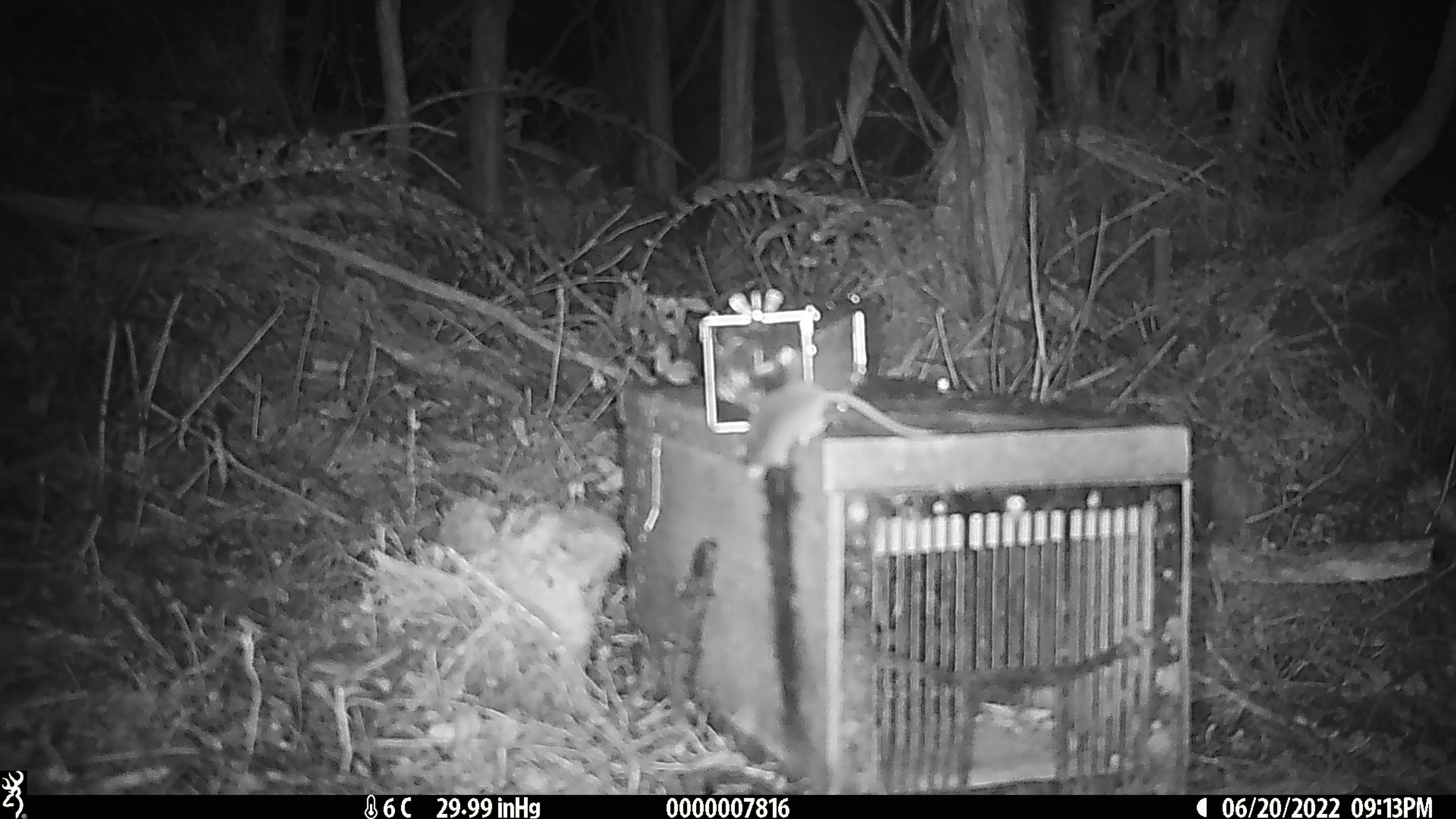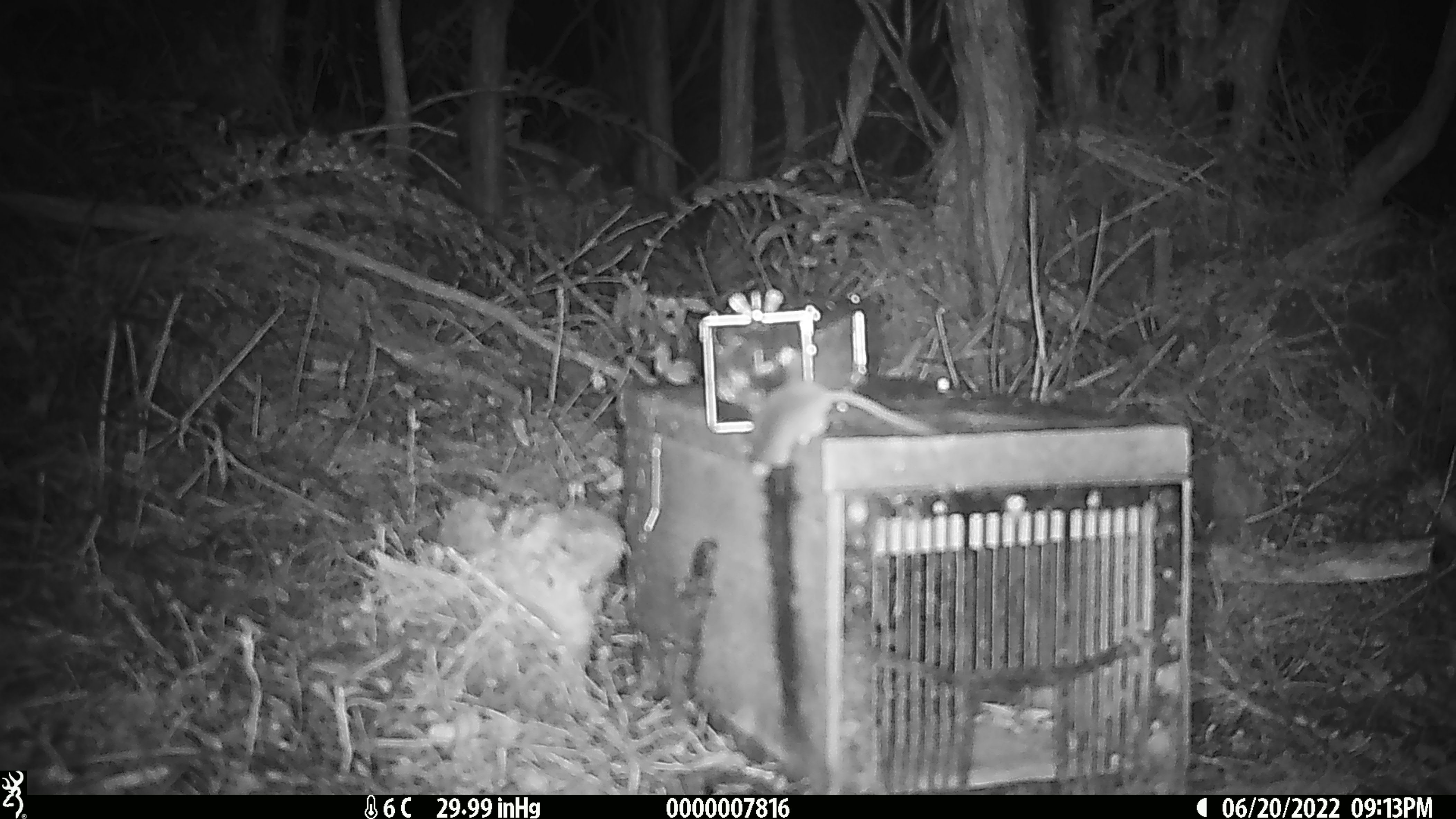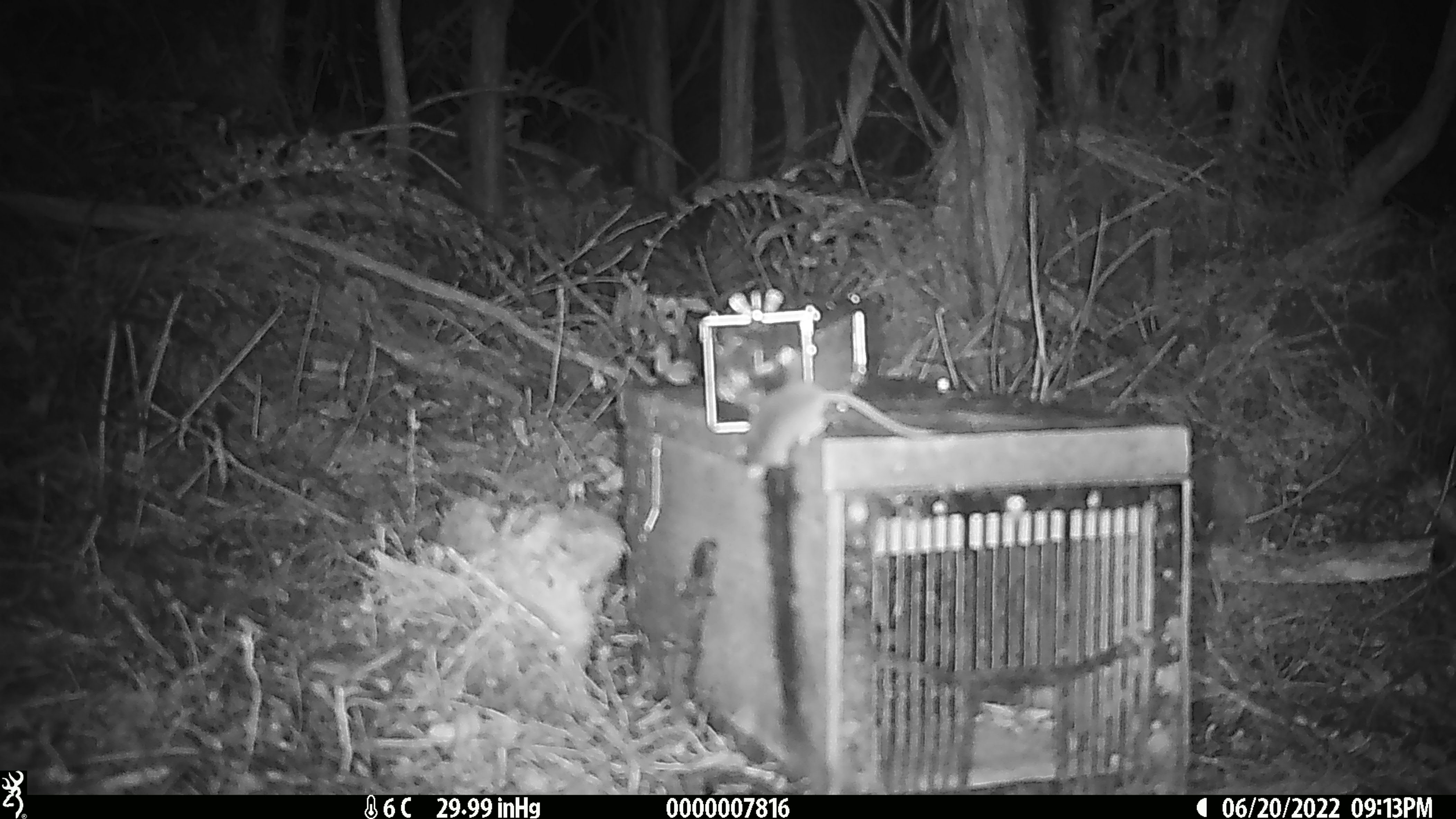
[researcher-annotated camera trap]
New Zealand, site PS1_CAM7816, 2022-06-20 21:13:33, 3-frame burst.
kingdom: Animalia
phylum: Chordata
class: Mammalia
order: Rodentia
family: Muridae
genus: Mus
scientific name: Mus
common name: mouse